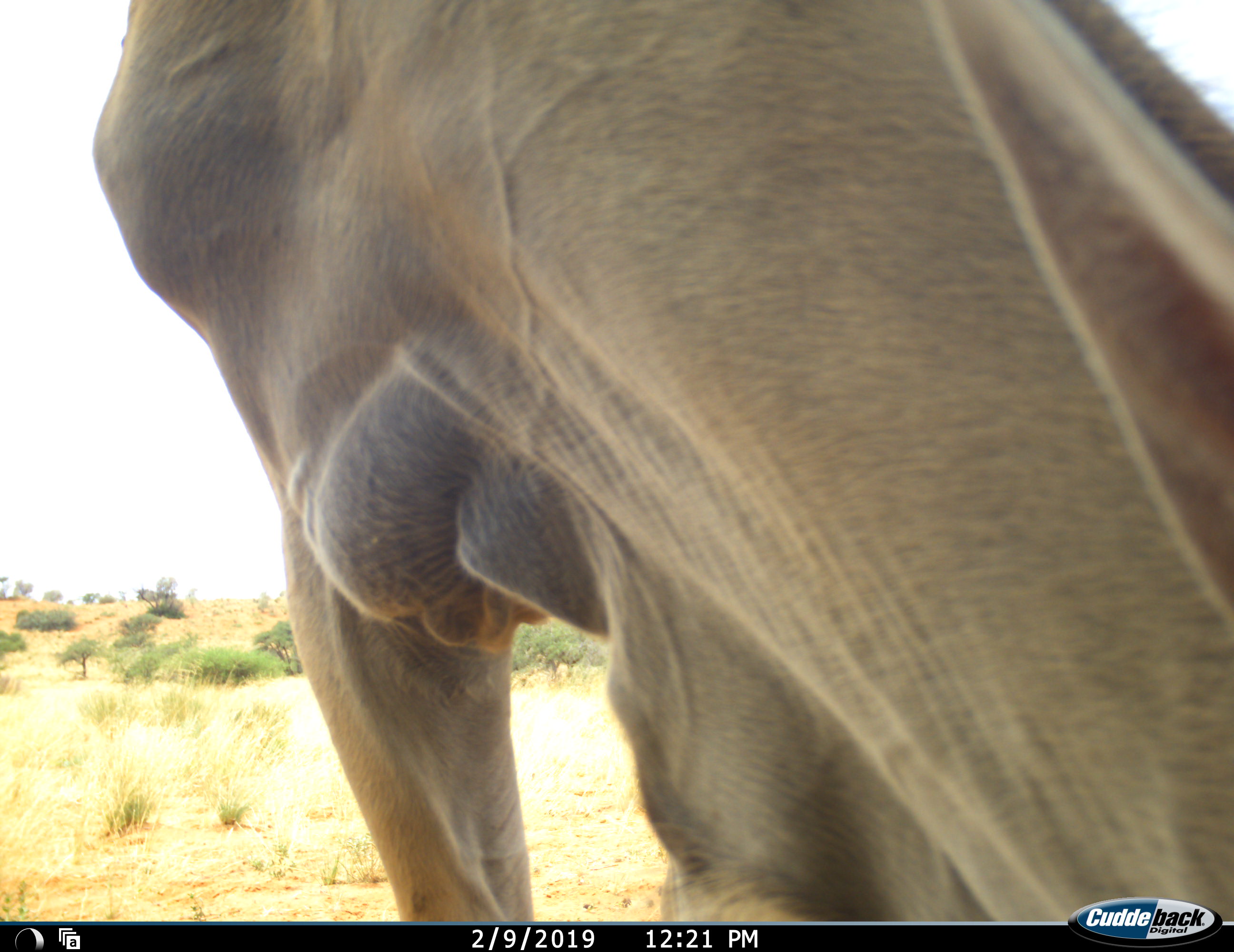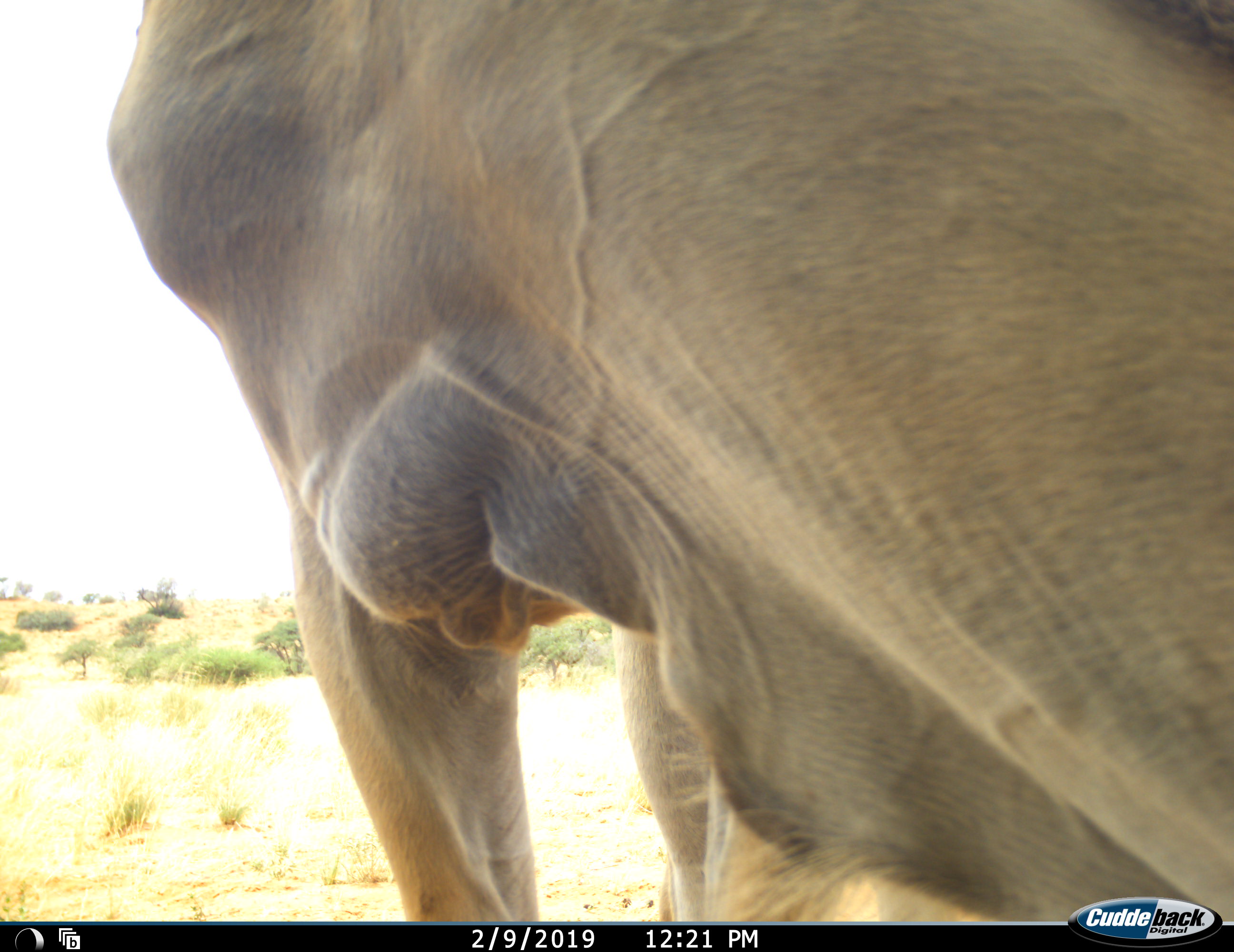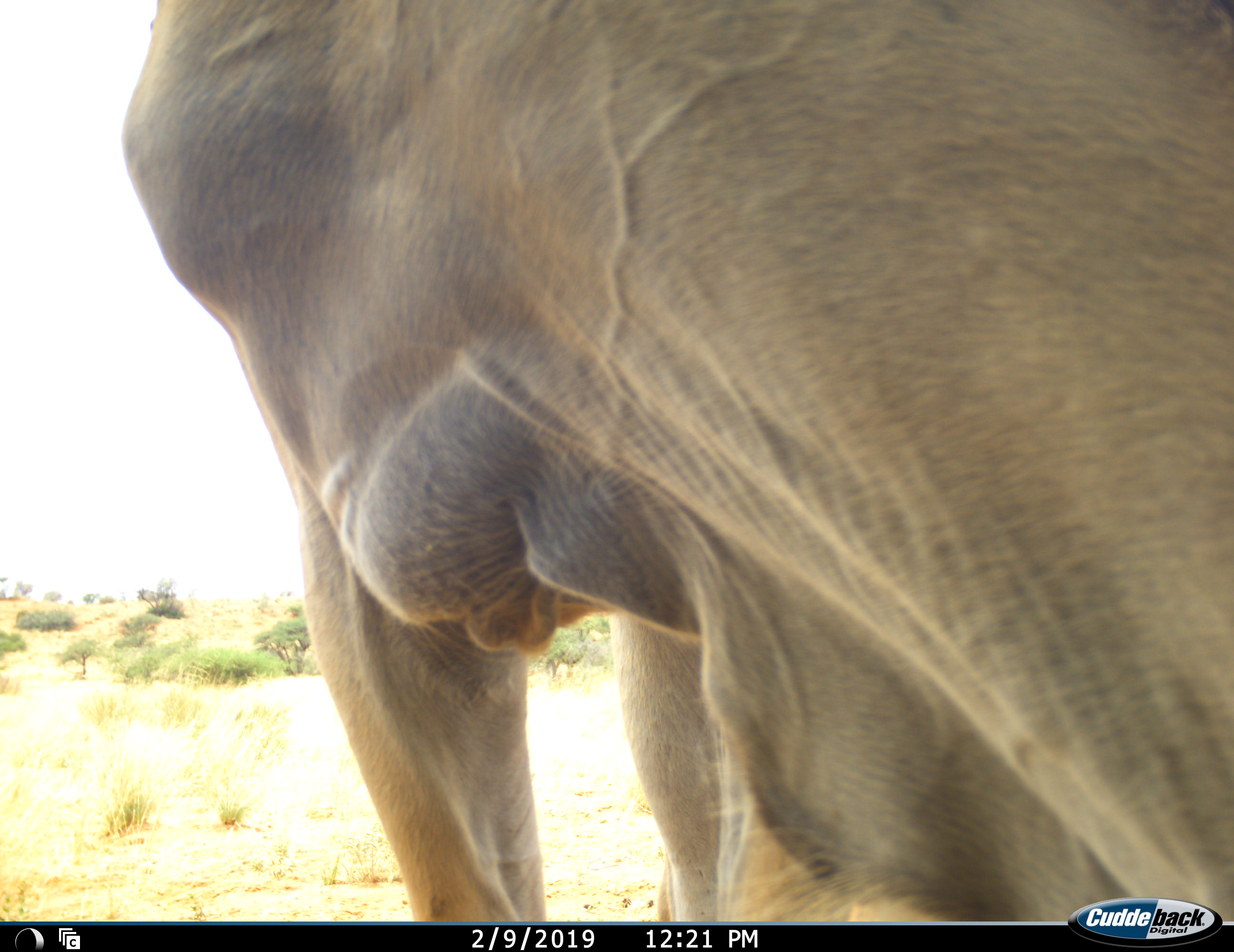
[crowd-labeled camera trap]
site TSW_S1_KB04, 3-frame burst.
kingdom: Animalia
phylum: Chordata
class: Mammalia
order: Artiodactyla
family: Bovidae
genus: Tragelaphus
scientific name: Tragelaphus oryx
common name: eland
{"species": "eland (Tragelaphus oryx)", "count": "1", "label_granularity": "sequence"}